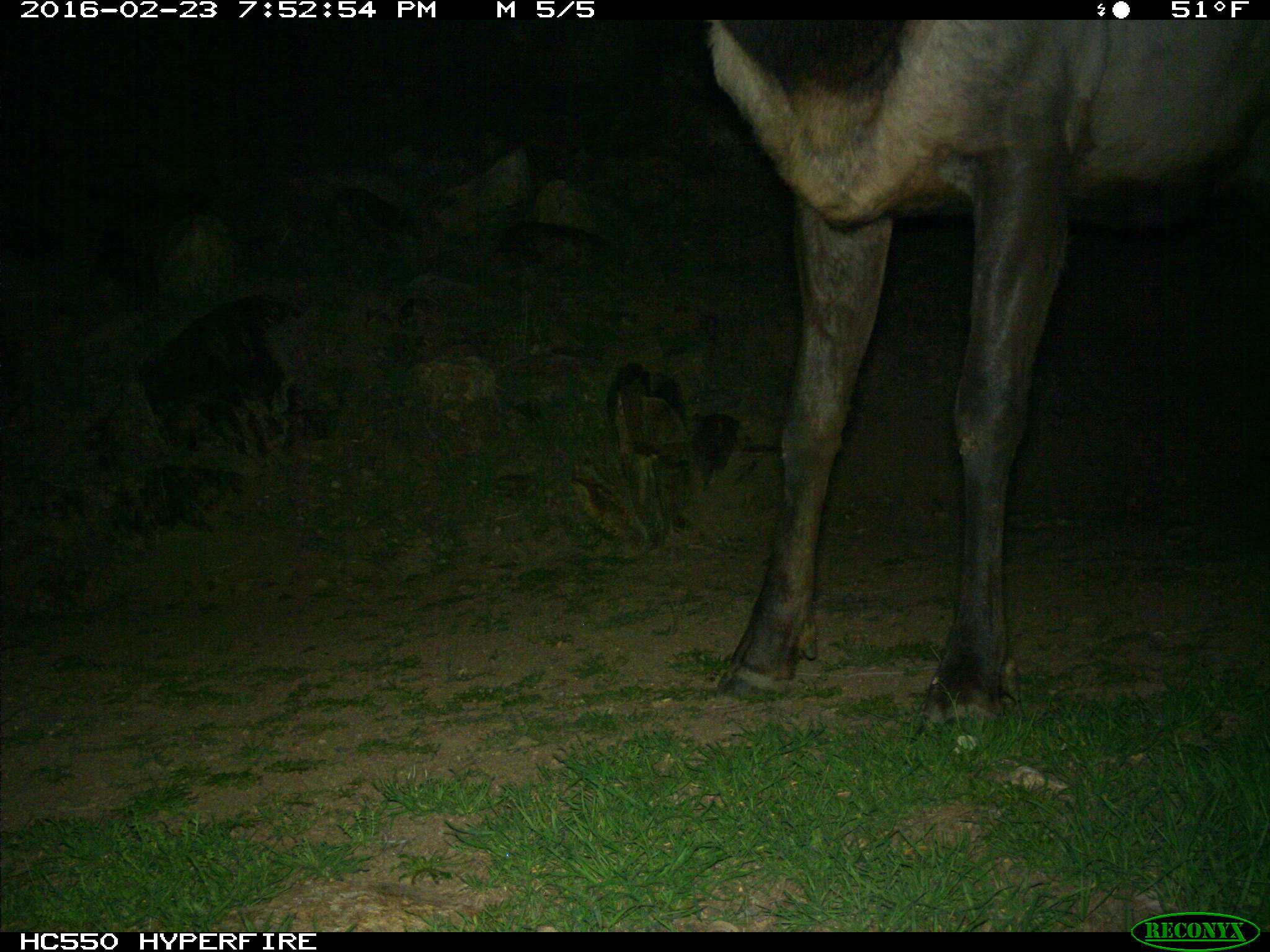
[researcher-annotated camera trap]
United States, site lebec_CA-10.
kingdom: Animalia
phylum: Chordata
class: Mammalia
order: Artiodactyla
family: Cervidae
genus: Cervus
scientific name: Cervus canadensis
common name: elk